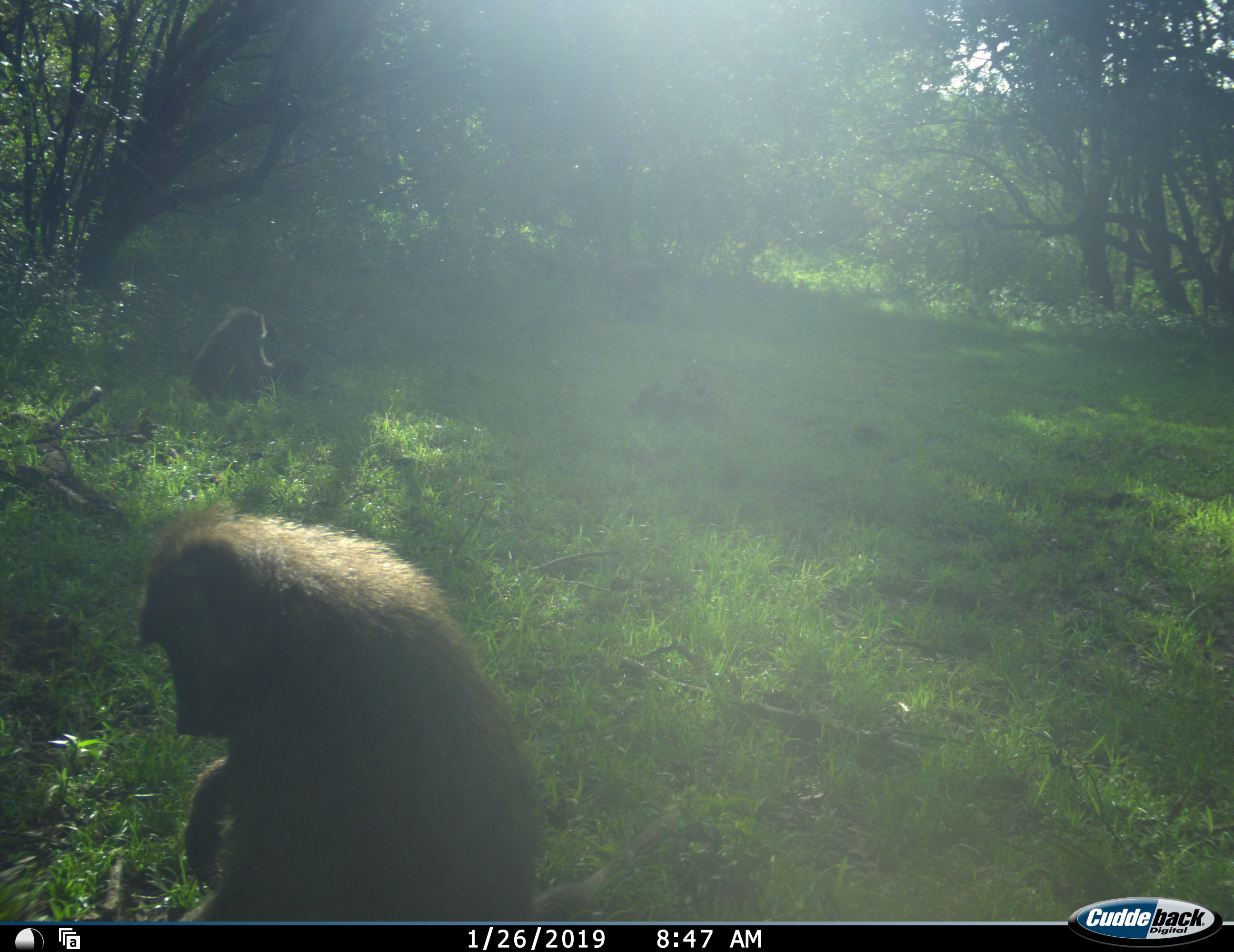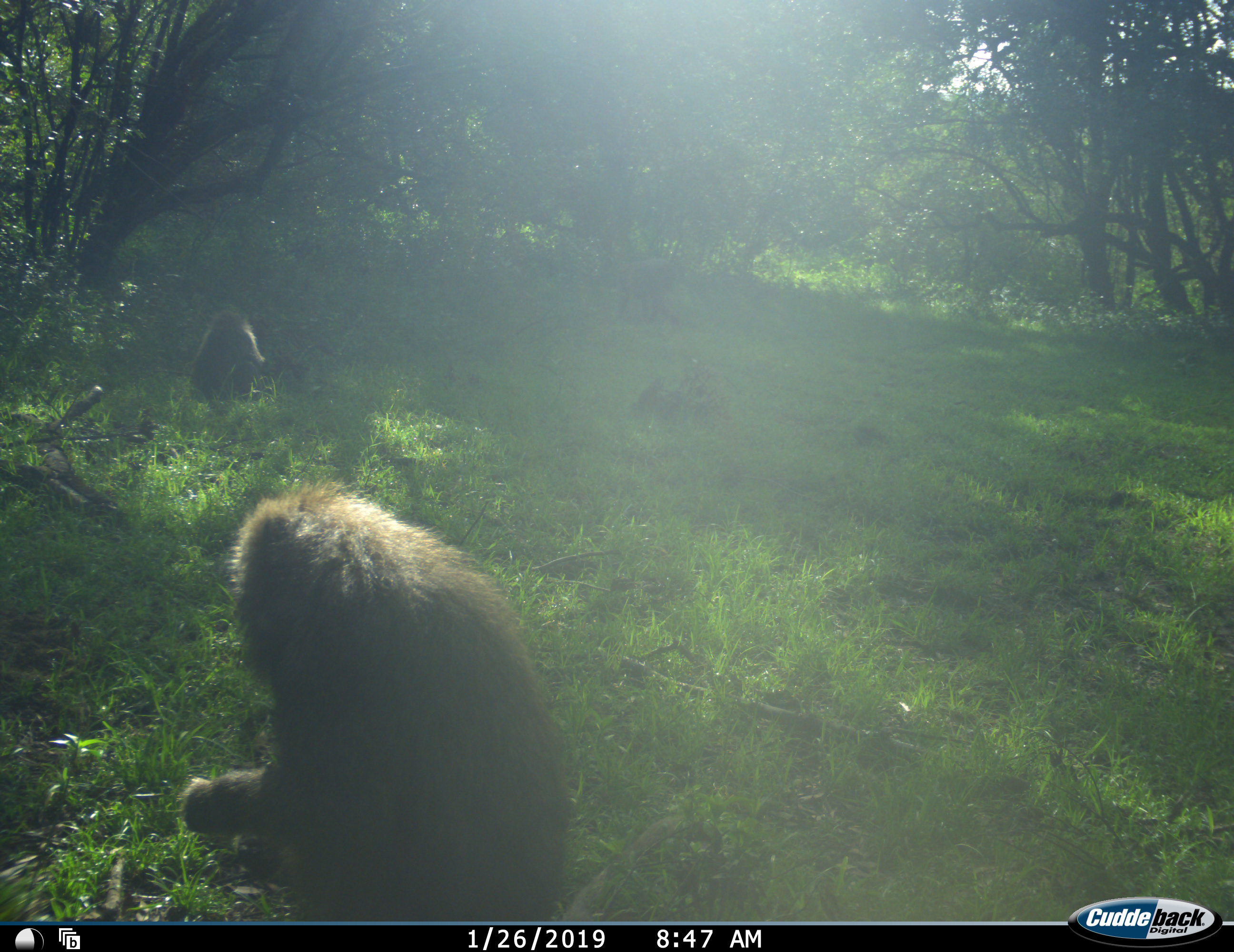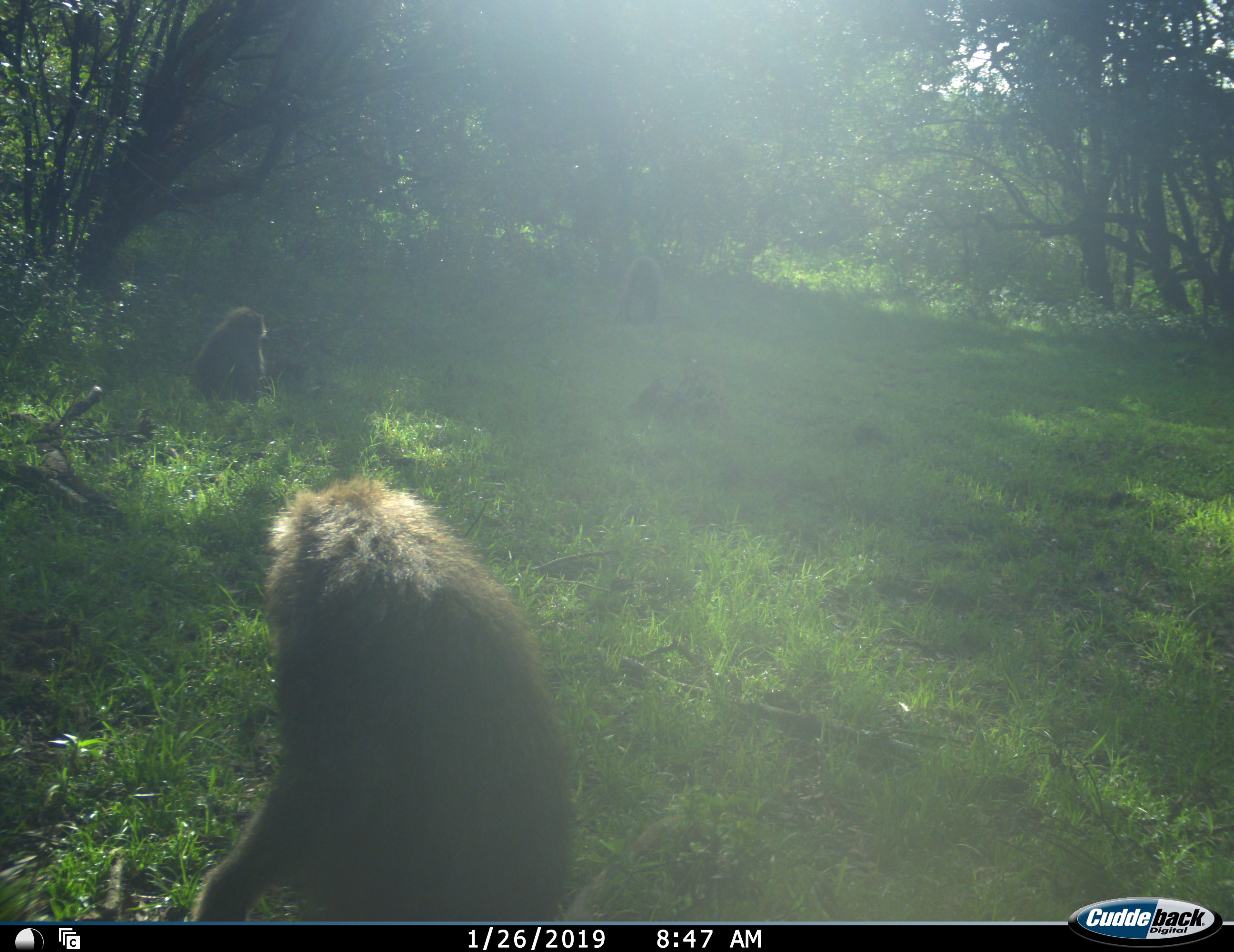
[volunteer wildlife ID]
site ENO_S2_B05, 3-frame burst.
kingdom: Animalia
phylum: Chordata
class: Mammalia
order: Primates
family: Cercopithecidae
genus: Papio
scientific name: Papio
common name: baboon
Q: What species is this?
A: Baboon (Papio).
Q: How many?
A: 2.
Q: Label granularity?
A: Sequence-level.